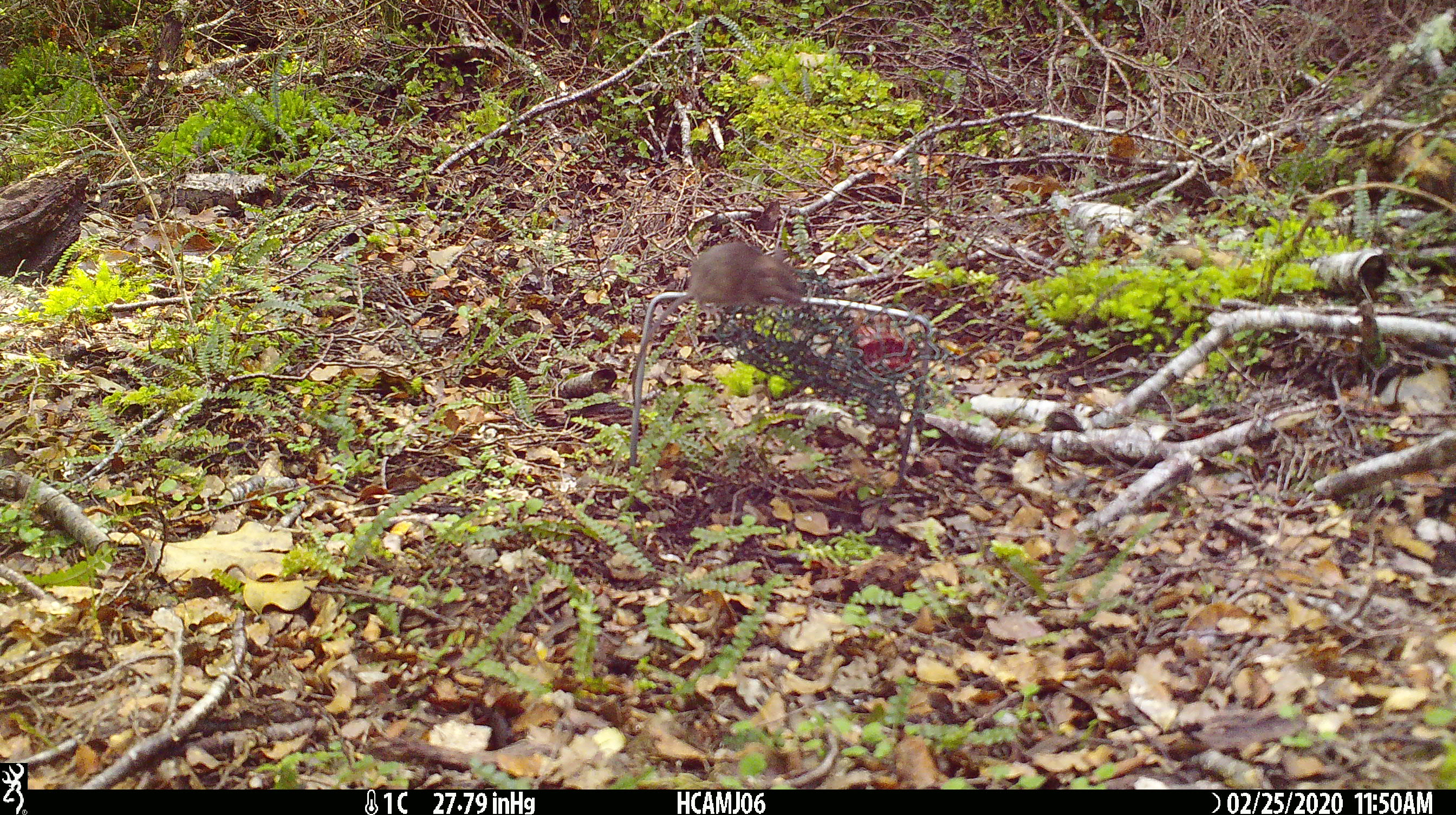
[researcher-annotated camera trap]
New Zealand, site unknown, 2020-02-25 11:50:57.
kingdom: Animalia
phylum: Chordata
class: Mammalia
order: Rodentia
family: Muridae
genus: Mus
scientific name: Mus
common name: mouse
Mouse (Mus).